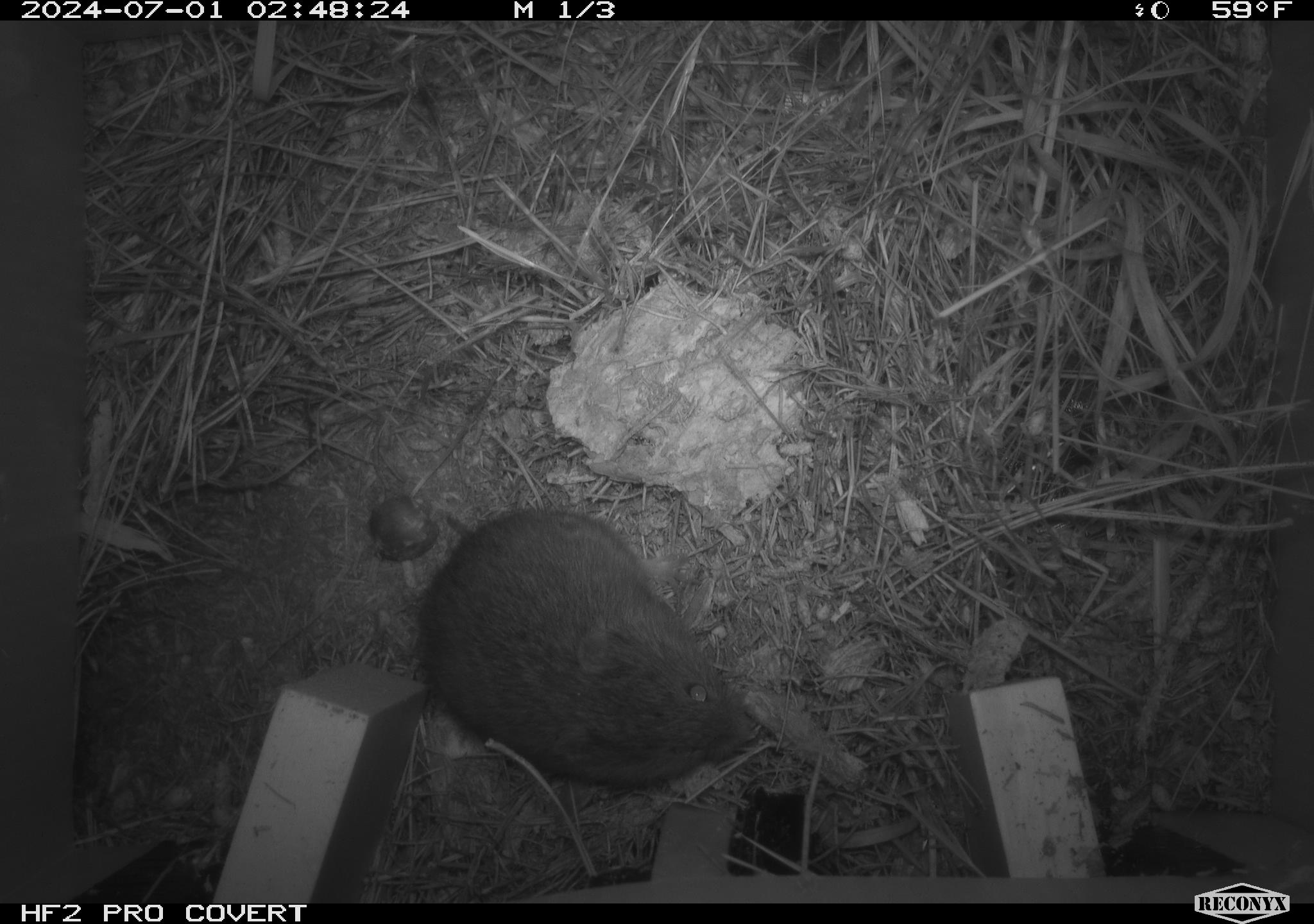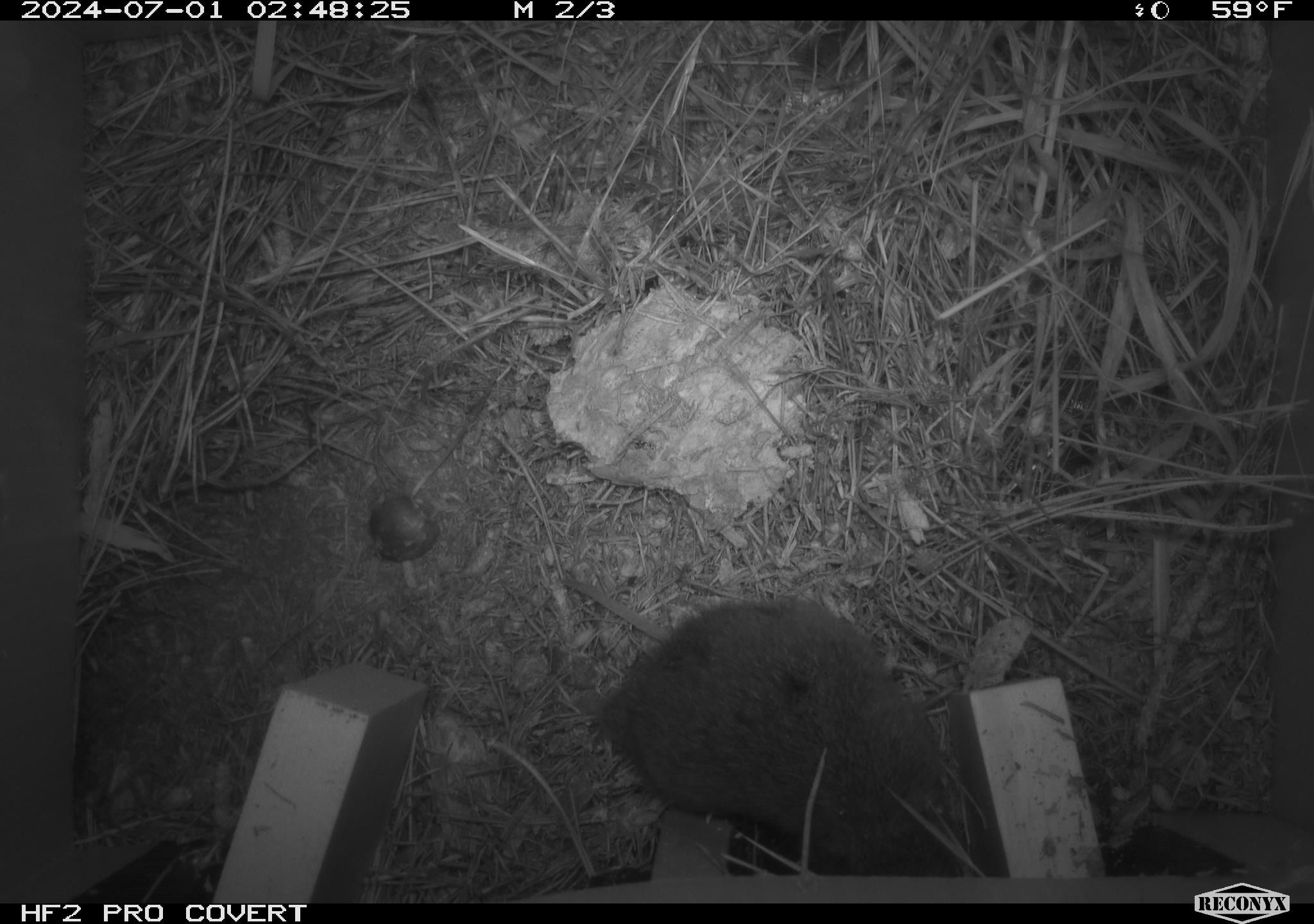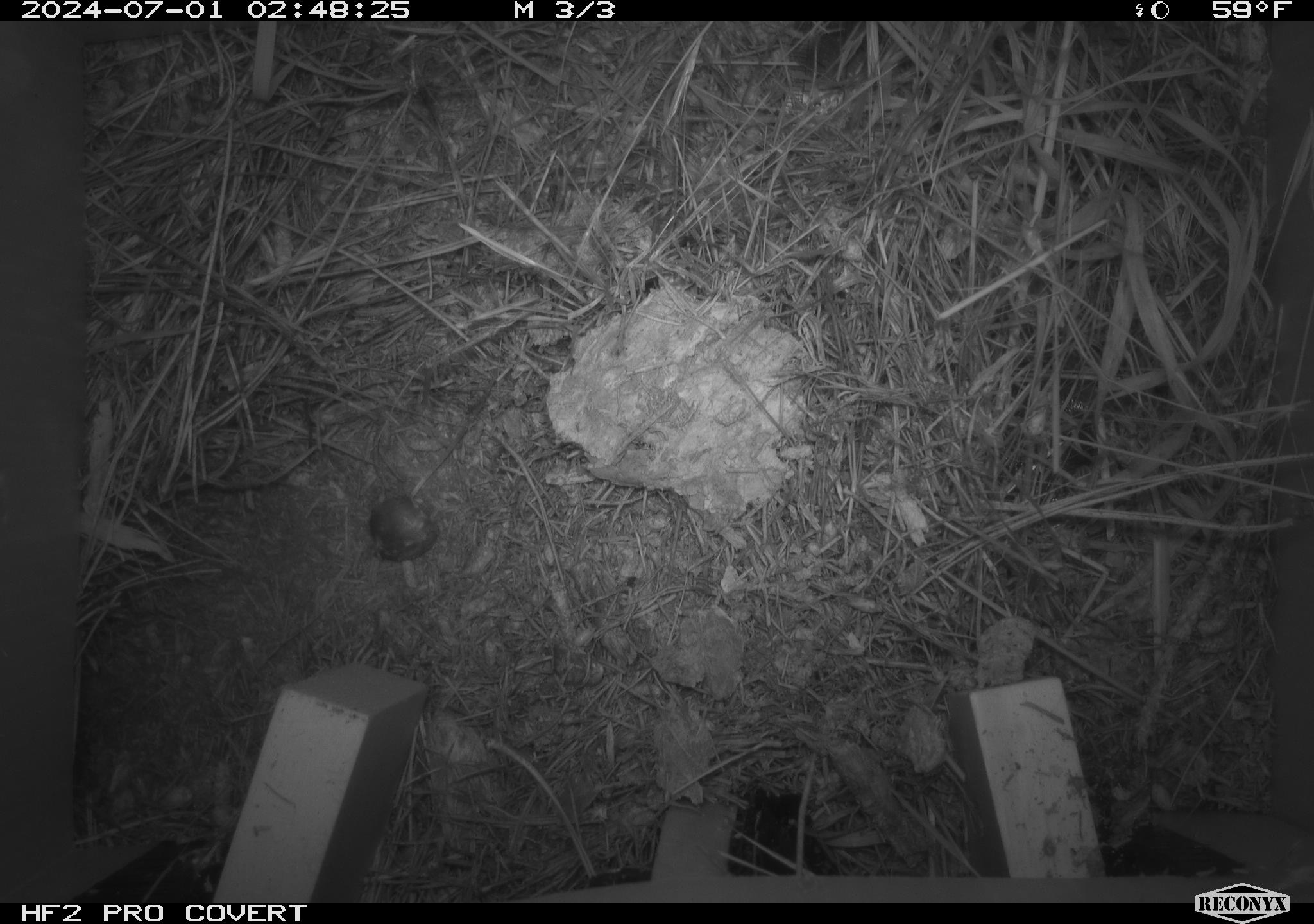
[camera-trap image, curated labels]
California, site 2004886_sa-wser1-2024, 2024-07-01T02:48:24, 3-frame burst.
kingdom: Animalia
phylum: Chordata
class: Mammalia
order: Rodentia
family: Cricetidae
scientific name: Arvicolinae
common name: voles, lemmings, and muskrats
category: arvicolinae subfamily